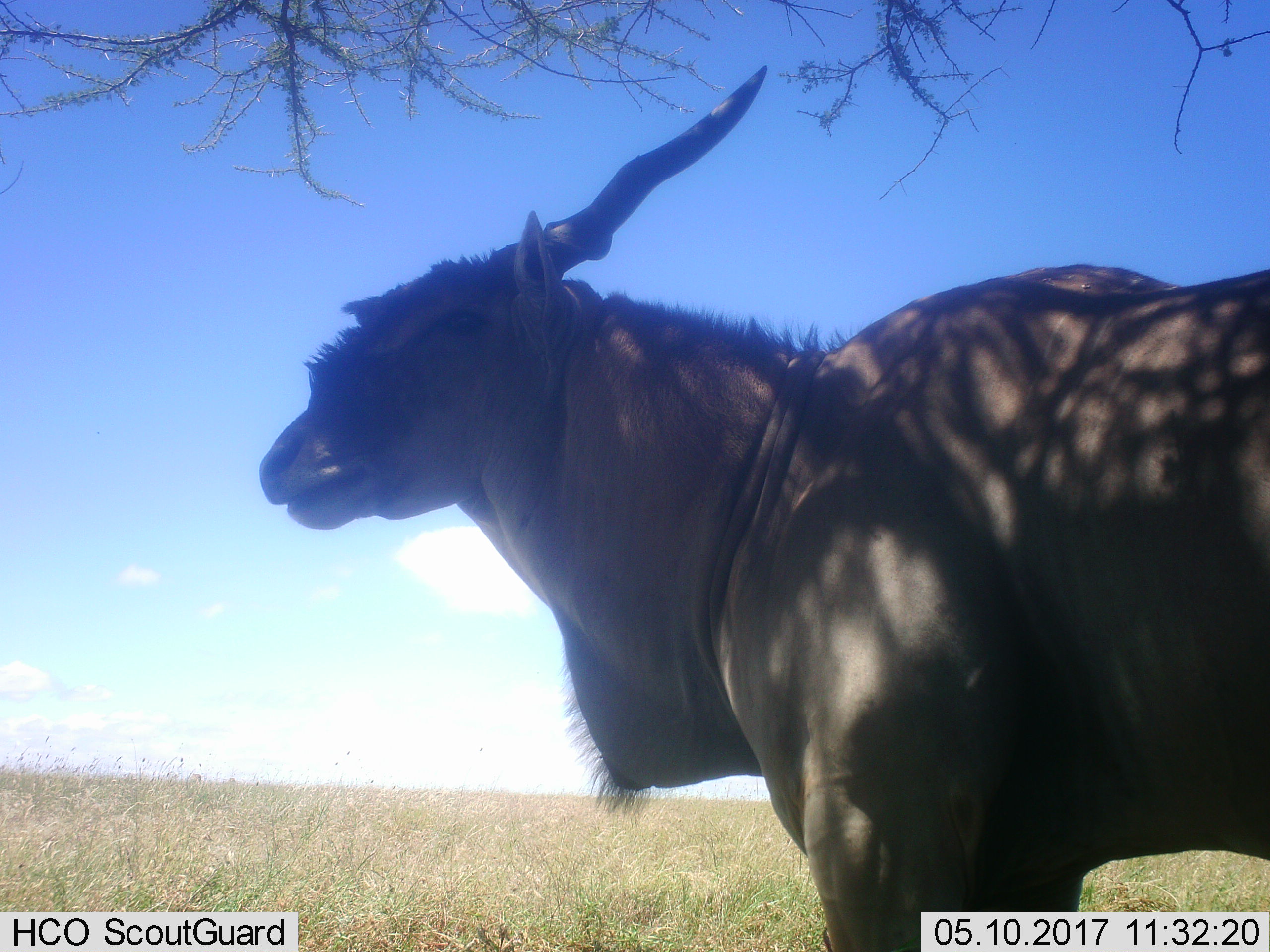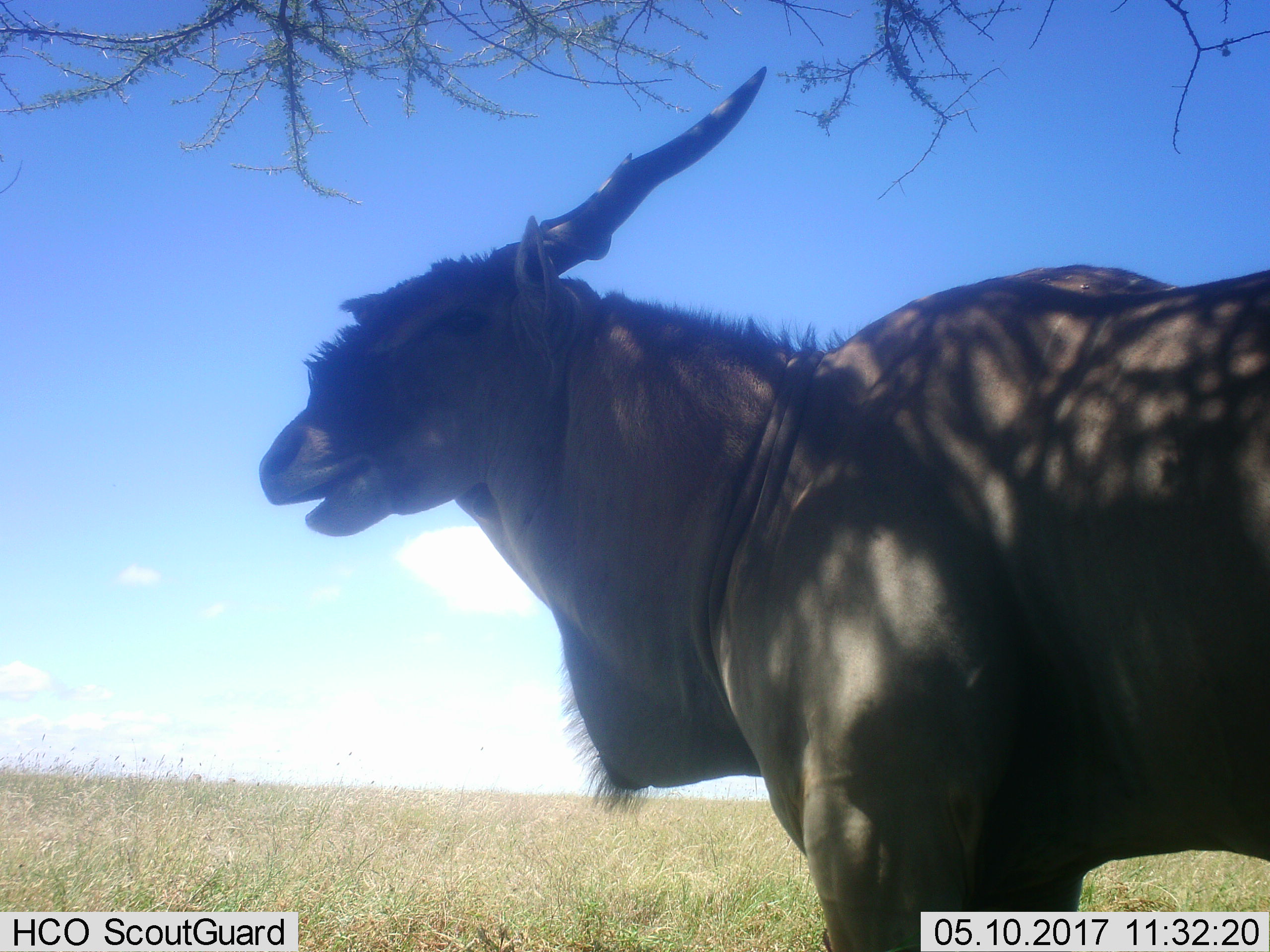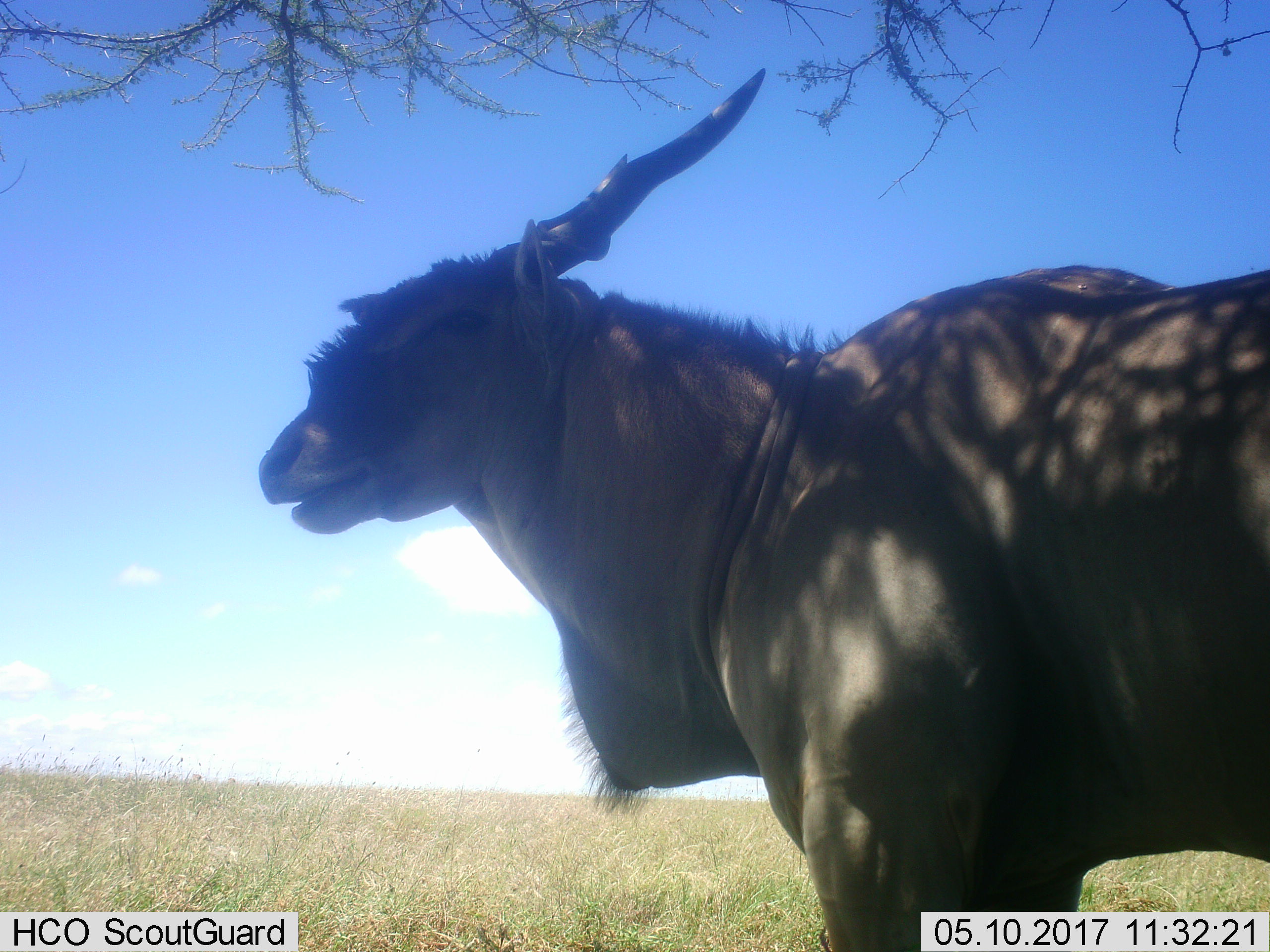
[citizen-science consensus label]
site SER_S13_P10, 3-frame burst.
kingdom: Animalia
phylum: Chordata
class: Mammalia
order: Artiodactyla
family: Bovidae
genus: Tragelaphus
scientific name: Tragelaphus oryx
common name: eland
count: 1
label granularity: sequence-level